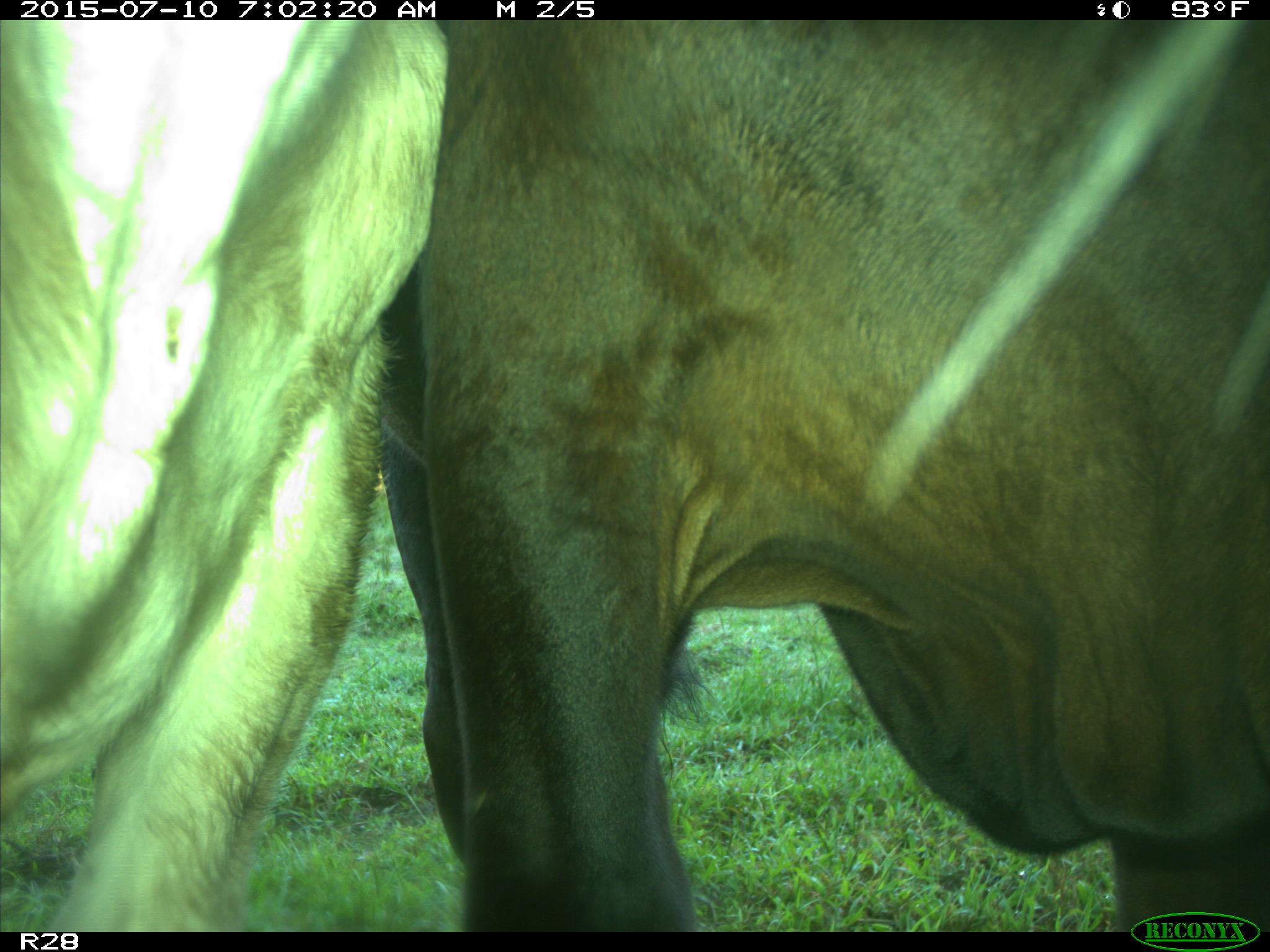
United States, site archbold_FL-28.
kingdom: Animalia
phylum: Chordata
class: Mammalia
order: Artiodactyla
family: Bovidae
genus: Bos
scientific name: Bos taurus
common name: domestic cow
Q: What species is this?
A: Bos taurus (domestic cow).